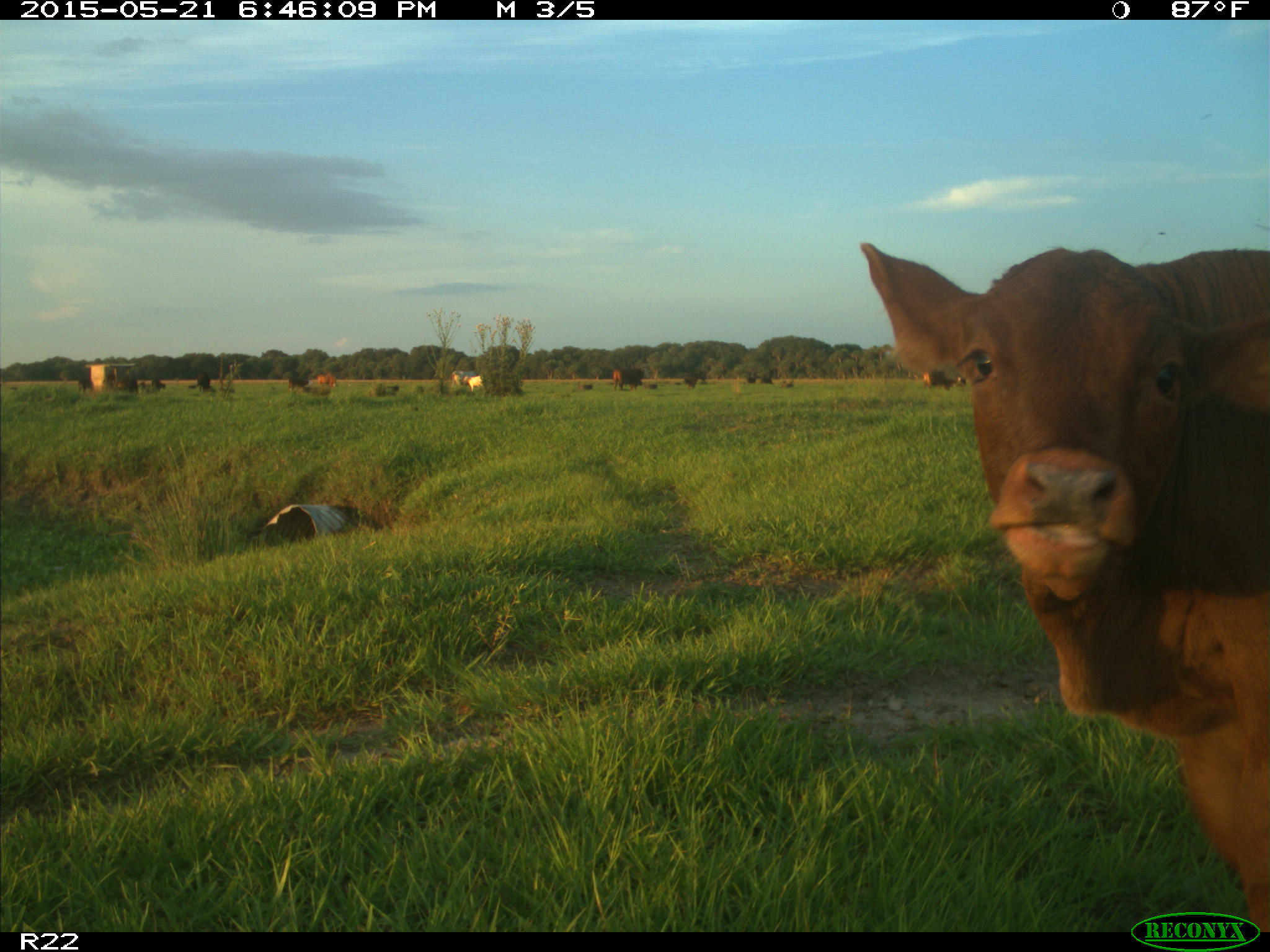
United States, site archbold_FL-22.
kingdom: Animalia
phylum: Chordata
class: Mammalia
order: Artiodactyla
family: Bovidae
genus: Bos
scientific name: Bos taurus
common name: domestic cow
Bos taurus (domestic cow).